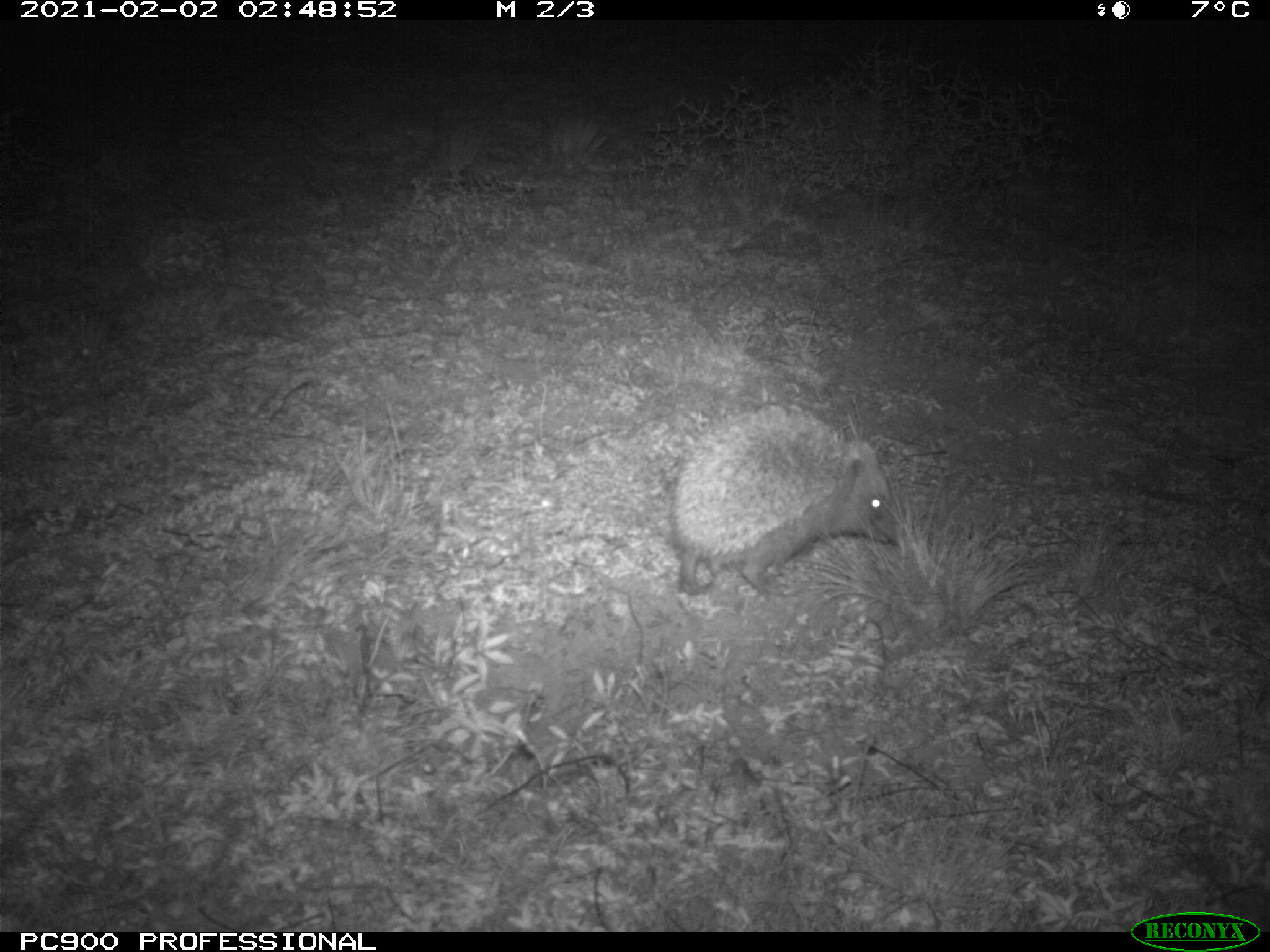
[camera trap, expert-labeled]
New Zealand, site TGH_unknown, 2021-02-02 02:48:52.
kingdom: Animalia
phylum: Chordata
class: Mammalia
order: Eulipotyphla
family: Erinaceidae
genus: Erinaceus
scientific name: Erinaceus europaeus europaeus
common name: european hedgehog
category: hedgehog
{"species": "hedgehog (european hedgehog) (Erinaceus europaeus europaeus)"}